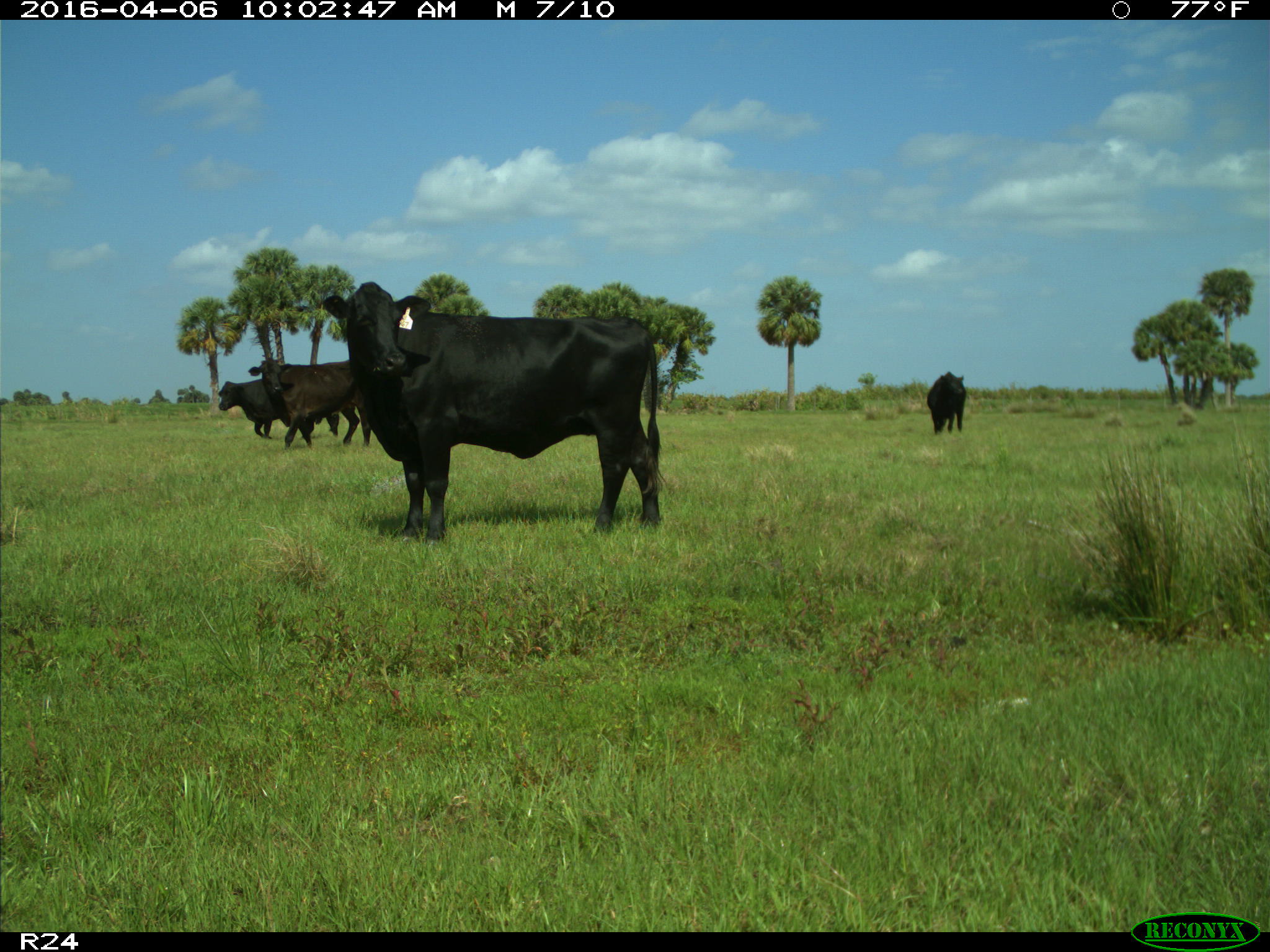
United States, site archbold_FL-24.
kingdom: Animalia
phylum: Chordata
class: Mammalia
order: Artiodactyla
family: Bovidae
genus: Bos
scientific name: Bos taurus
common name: domestic cow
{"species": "Bos taurus (domestic cow)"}